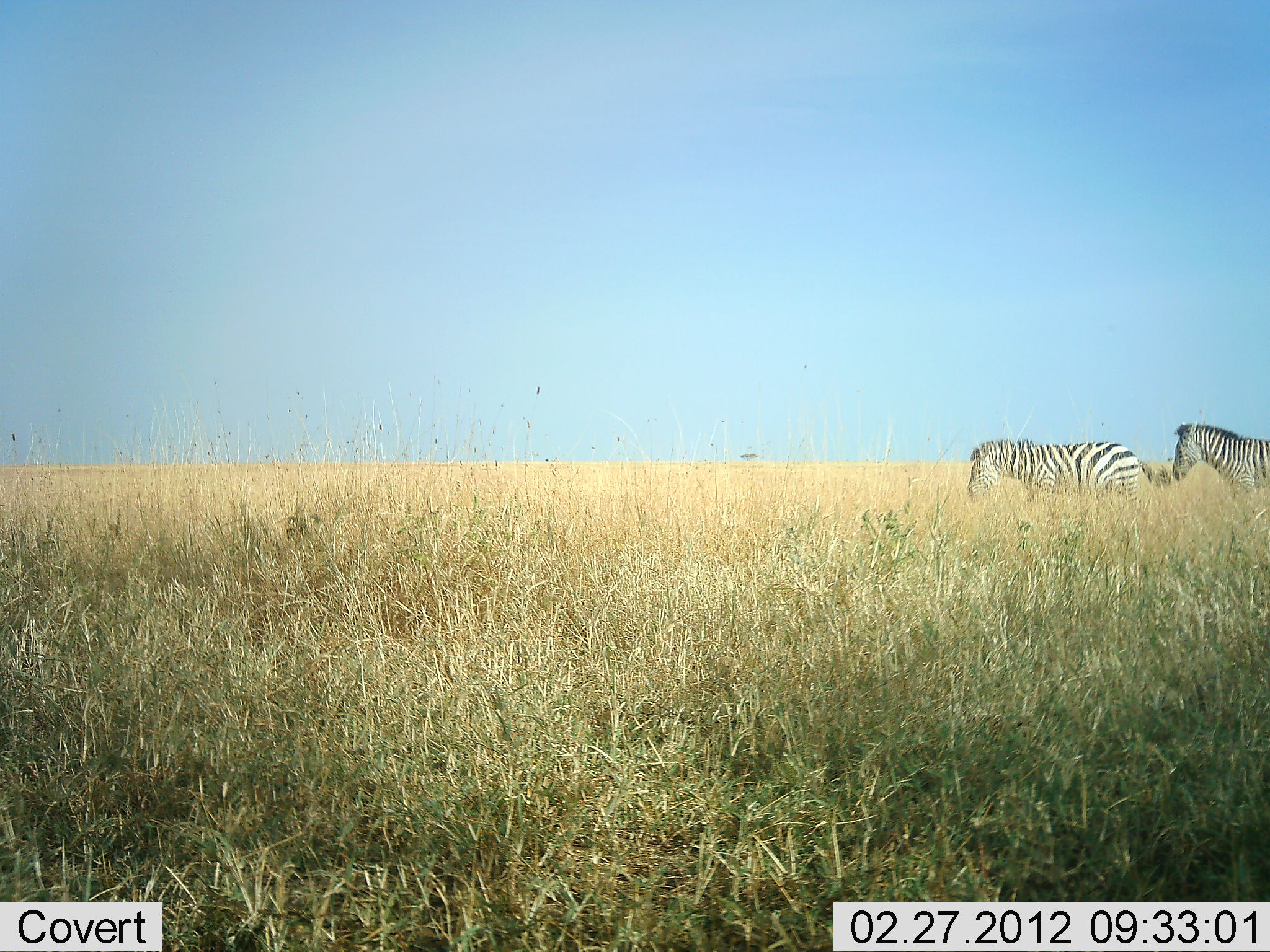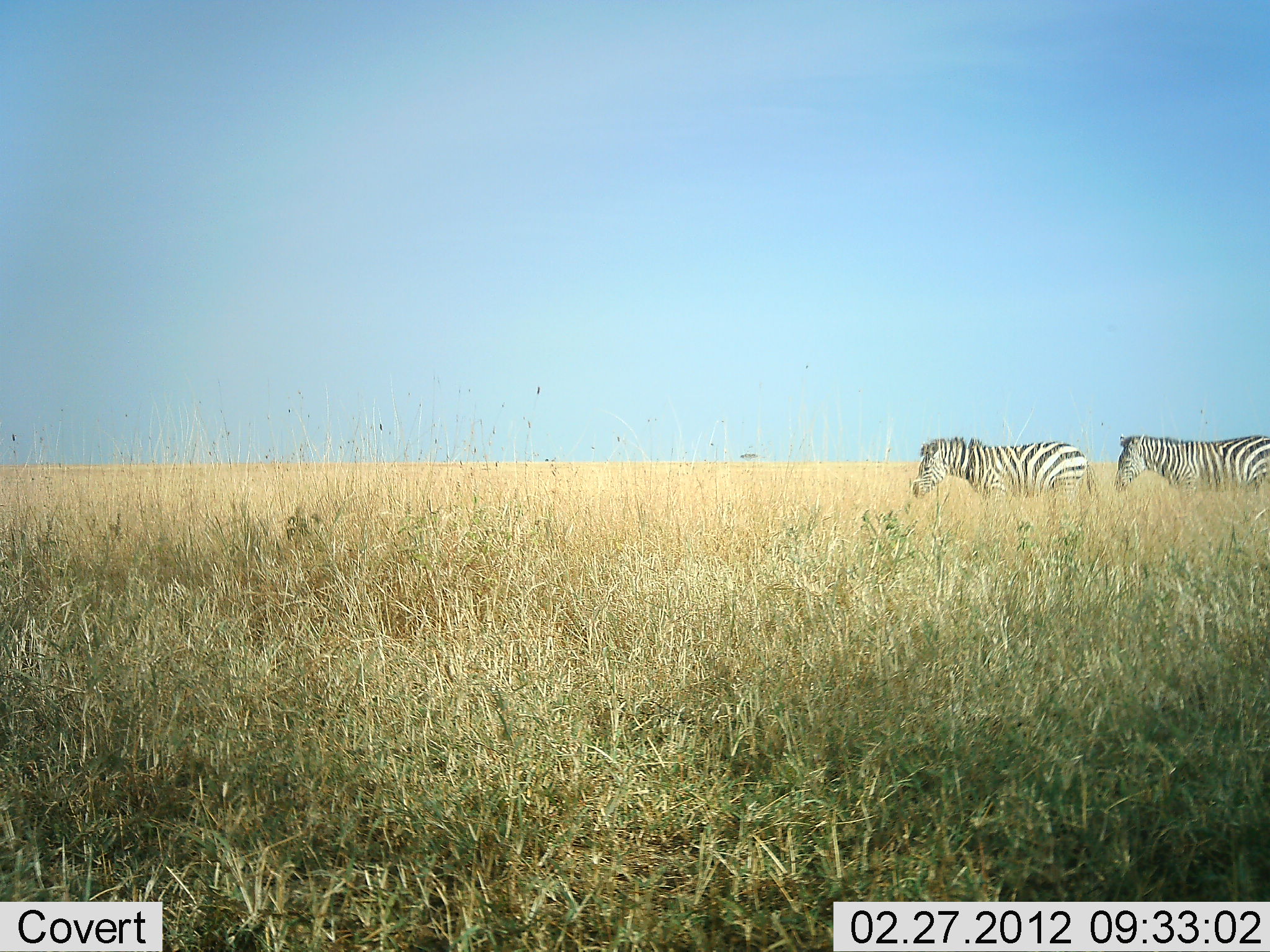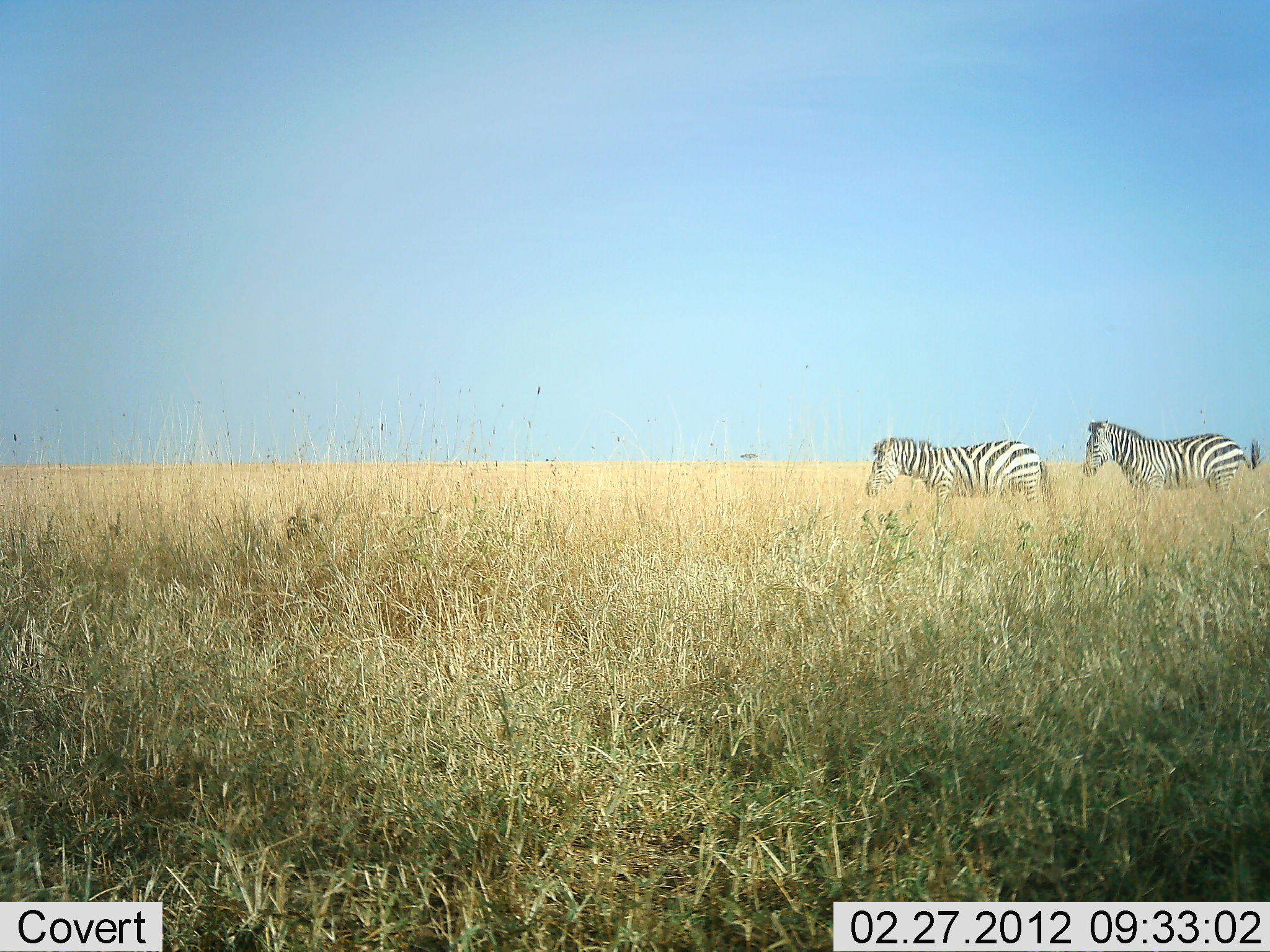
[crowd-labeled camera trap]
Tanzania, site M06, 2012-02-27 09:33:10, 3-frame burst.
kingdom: Animalia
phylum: Chordata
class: Mammalia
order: Perissodactyla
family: Equidae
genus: Equus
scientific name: Equus quagga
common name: plains zebra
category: zebra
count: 2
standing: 14%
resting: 0%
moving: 86%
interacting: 0%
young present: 0%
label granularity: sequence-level